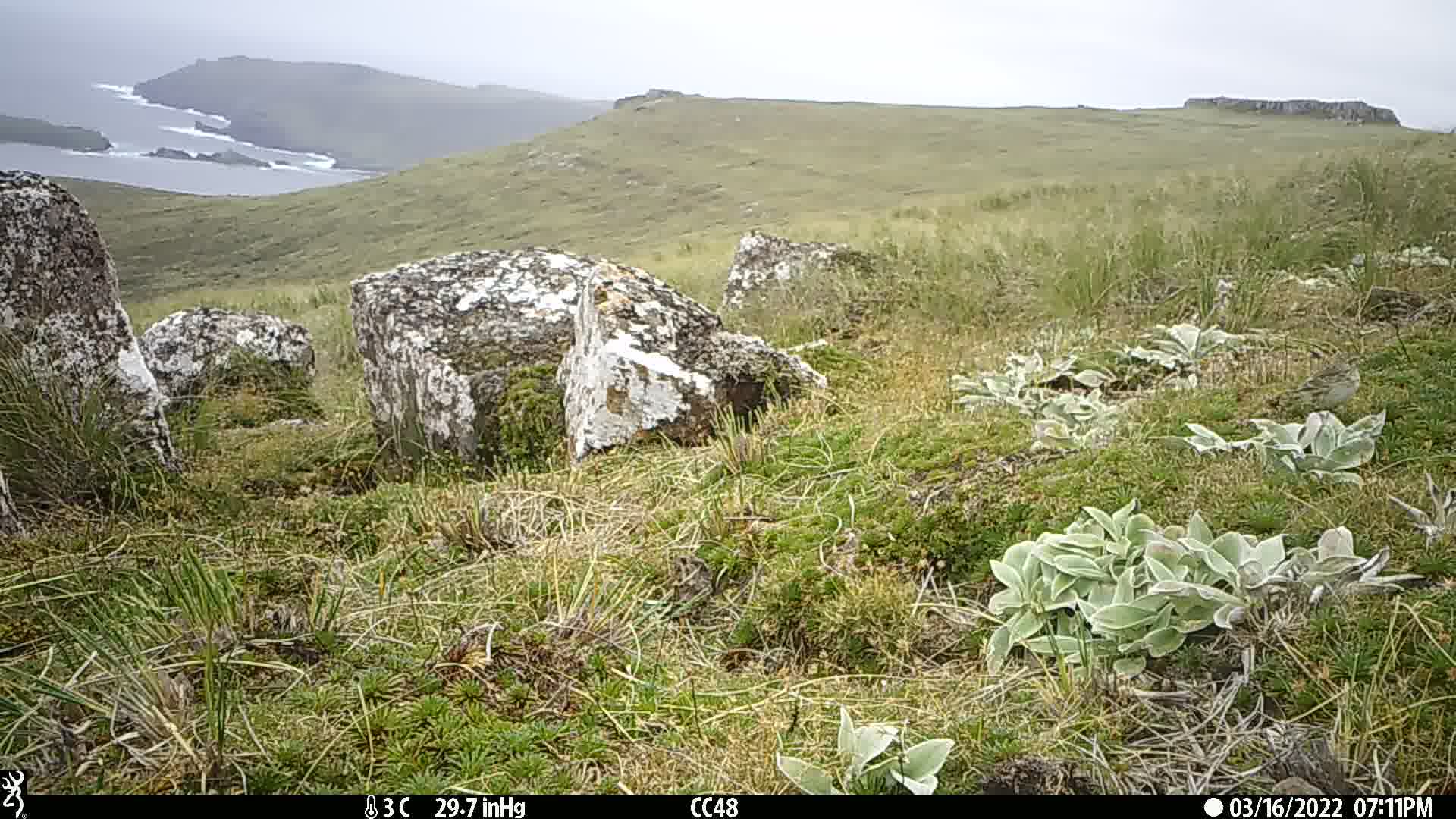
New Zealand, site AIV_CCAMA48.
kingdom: Animalia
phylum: Chordata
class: Aves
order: Passeriformes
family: Motacillidae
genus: Anthus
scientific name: Anthus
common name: pipit